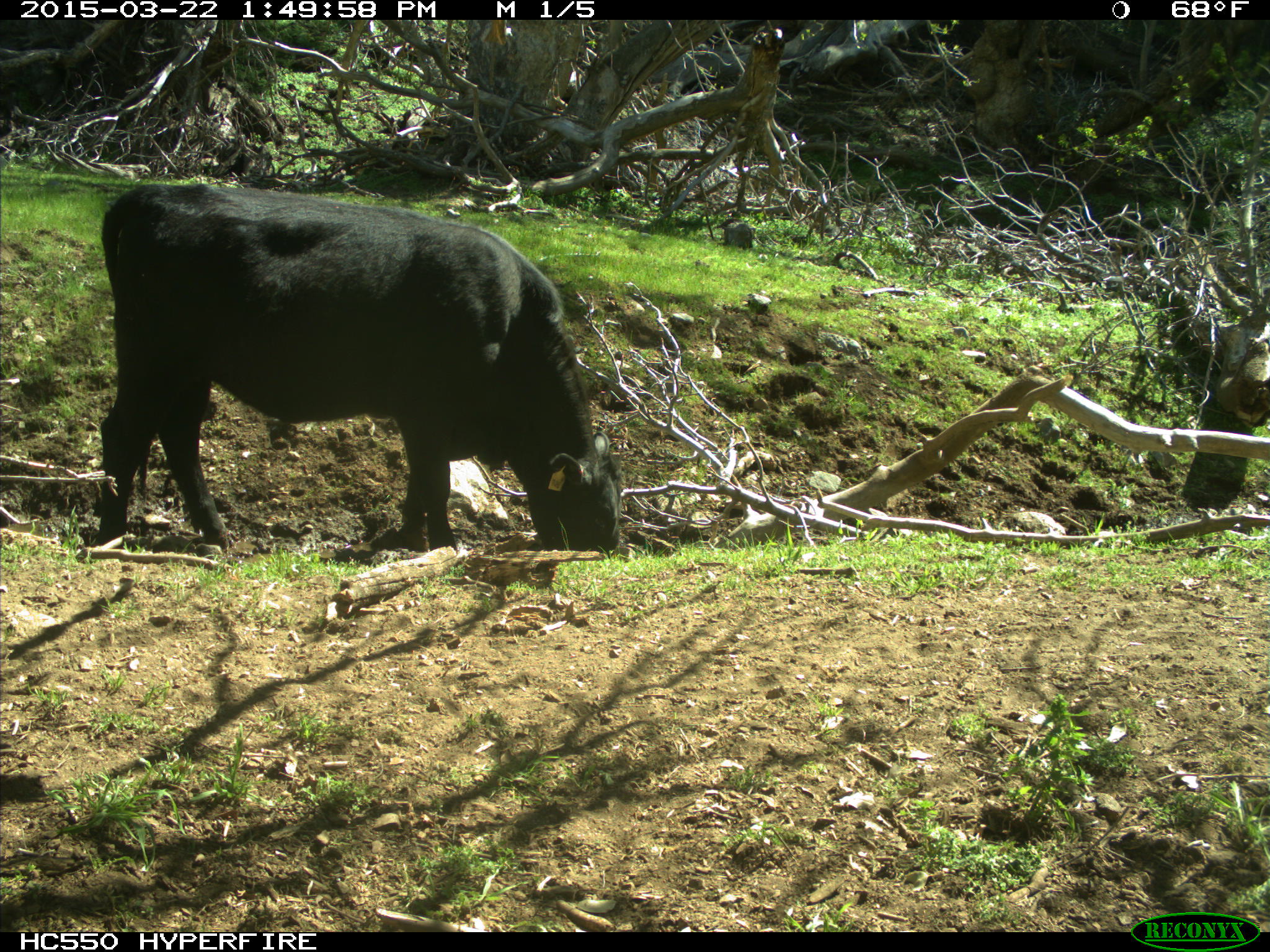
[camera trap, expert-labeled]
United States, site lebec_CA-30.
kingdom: Animalia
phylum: Chordata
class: Mammalia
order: Artiodactyla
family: Bovidae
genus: Bos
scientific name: Bos taurus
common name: domestic cow